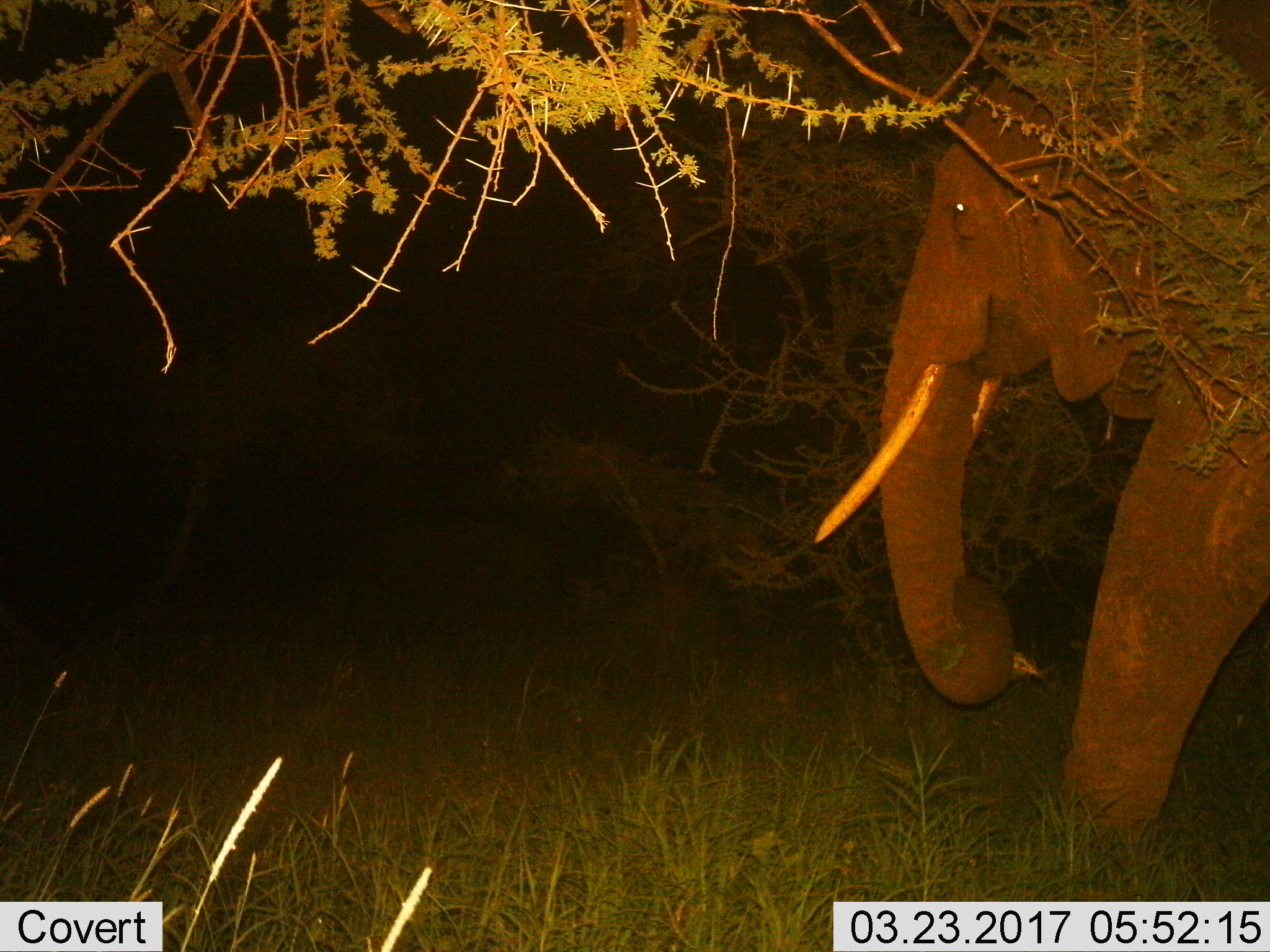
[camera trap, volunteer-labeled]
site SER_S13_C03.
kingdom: Animalia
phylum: Chordata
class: Mammalia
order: Proboscidea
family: Elephantidae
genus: Loxodonta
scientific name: Loxodonta africana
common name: african bush elephant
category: elephant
Elephant (african bush elephant) (Loxodonta africana), count 1. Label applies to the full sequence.